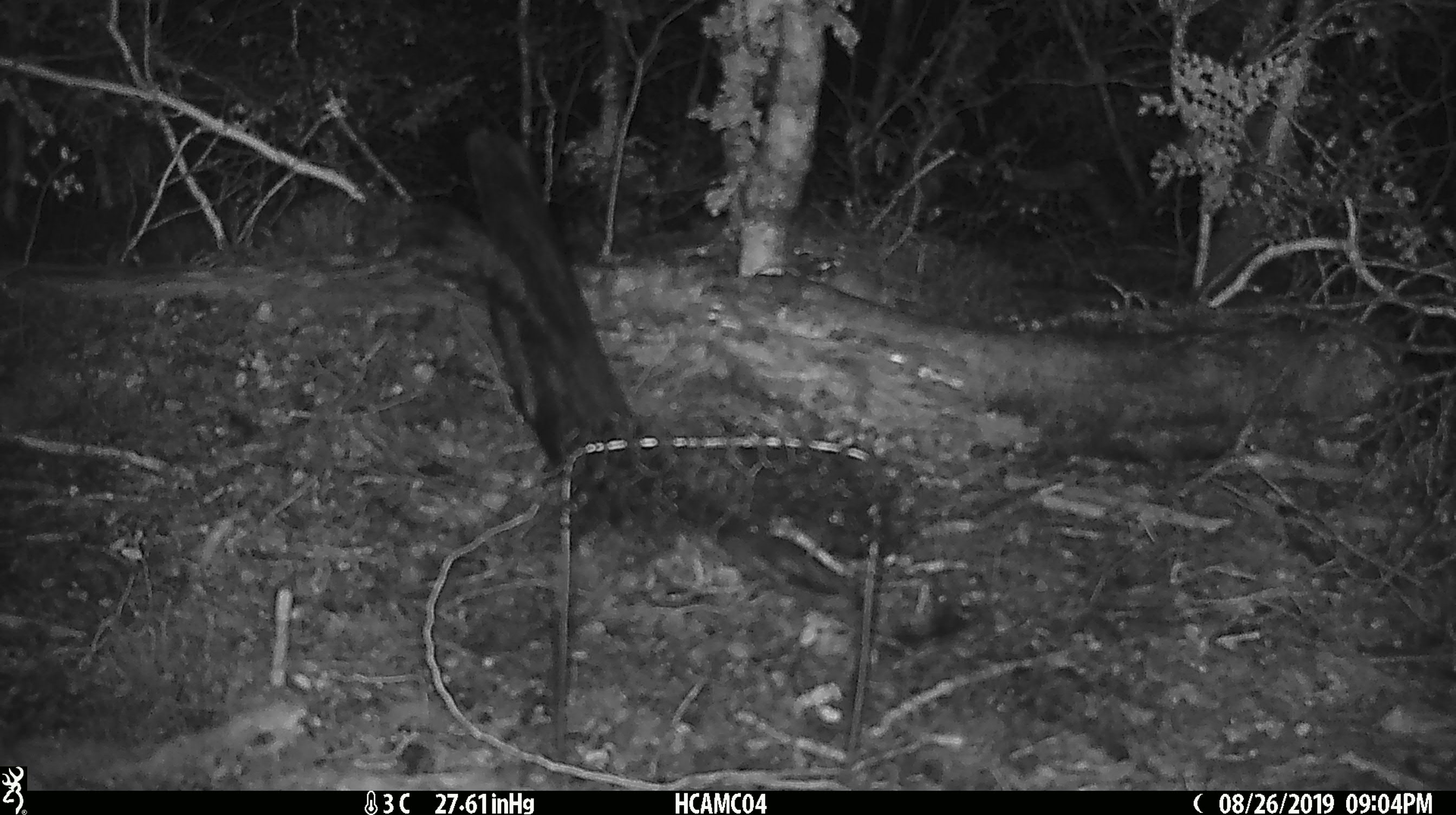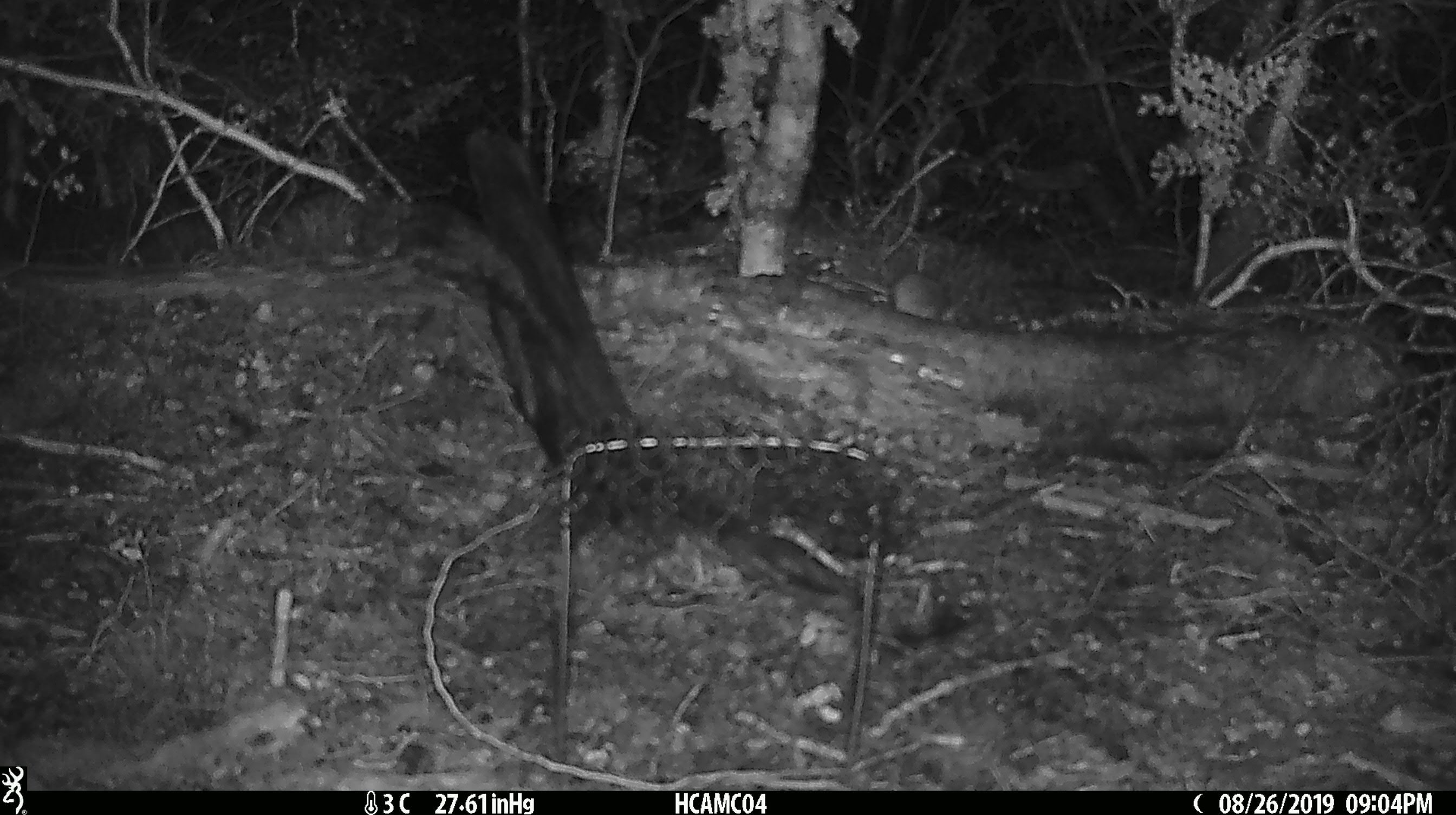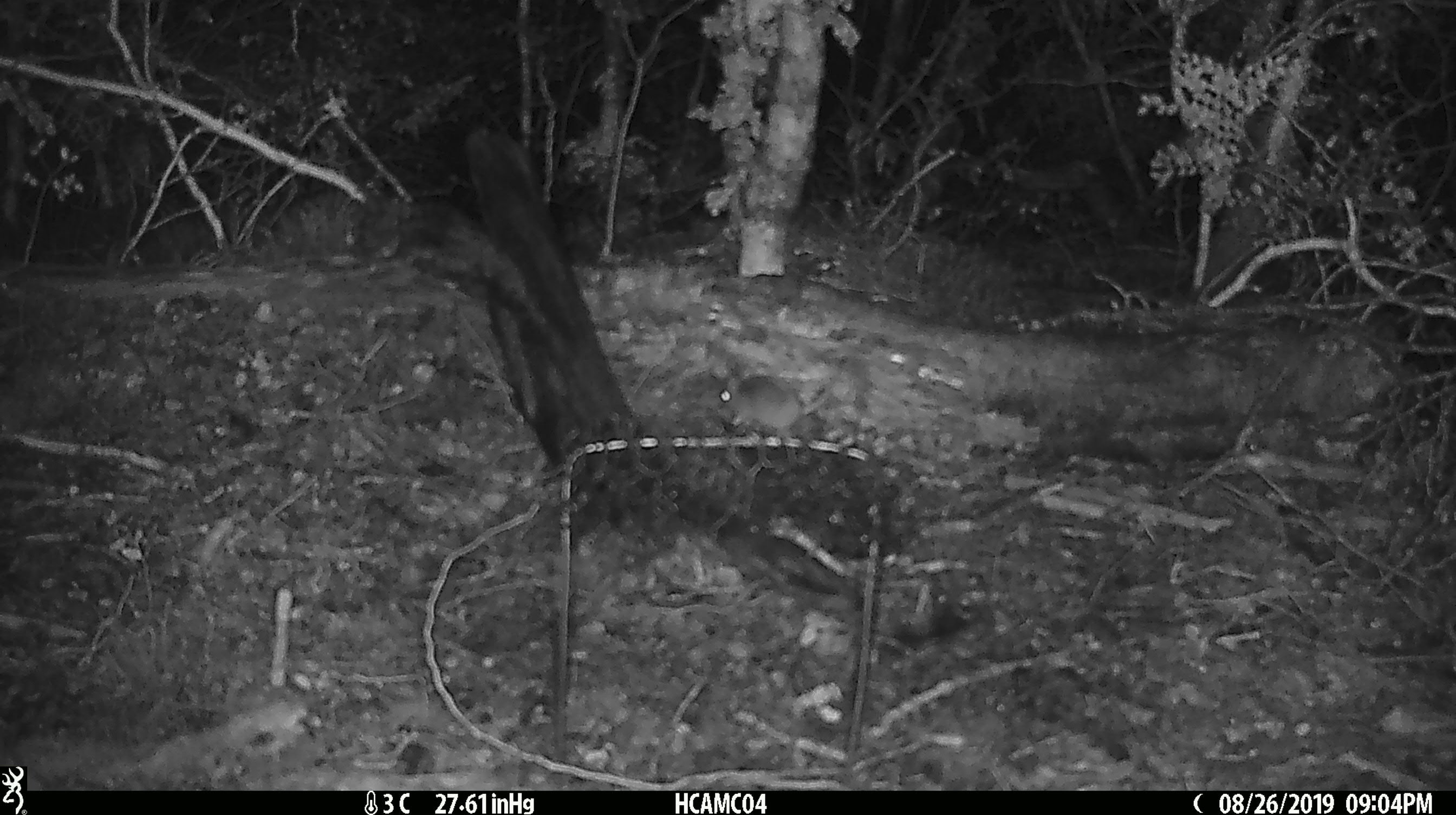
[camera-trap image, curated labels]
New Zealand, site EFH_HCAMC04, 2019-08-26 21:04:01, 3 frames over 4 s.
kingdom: Animalia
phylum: Chordata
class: Mammalia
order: Rodentia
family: Muridae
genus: Mus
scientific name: Mus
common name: mouse